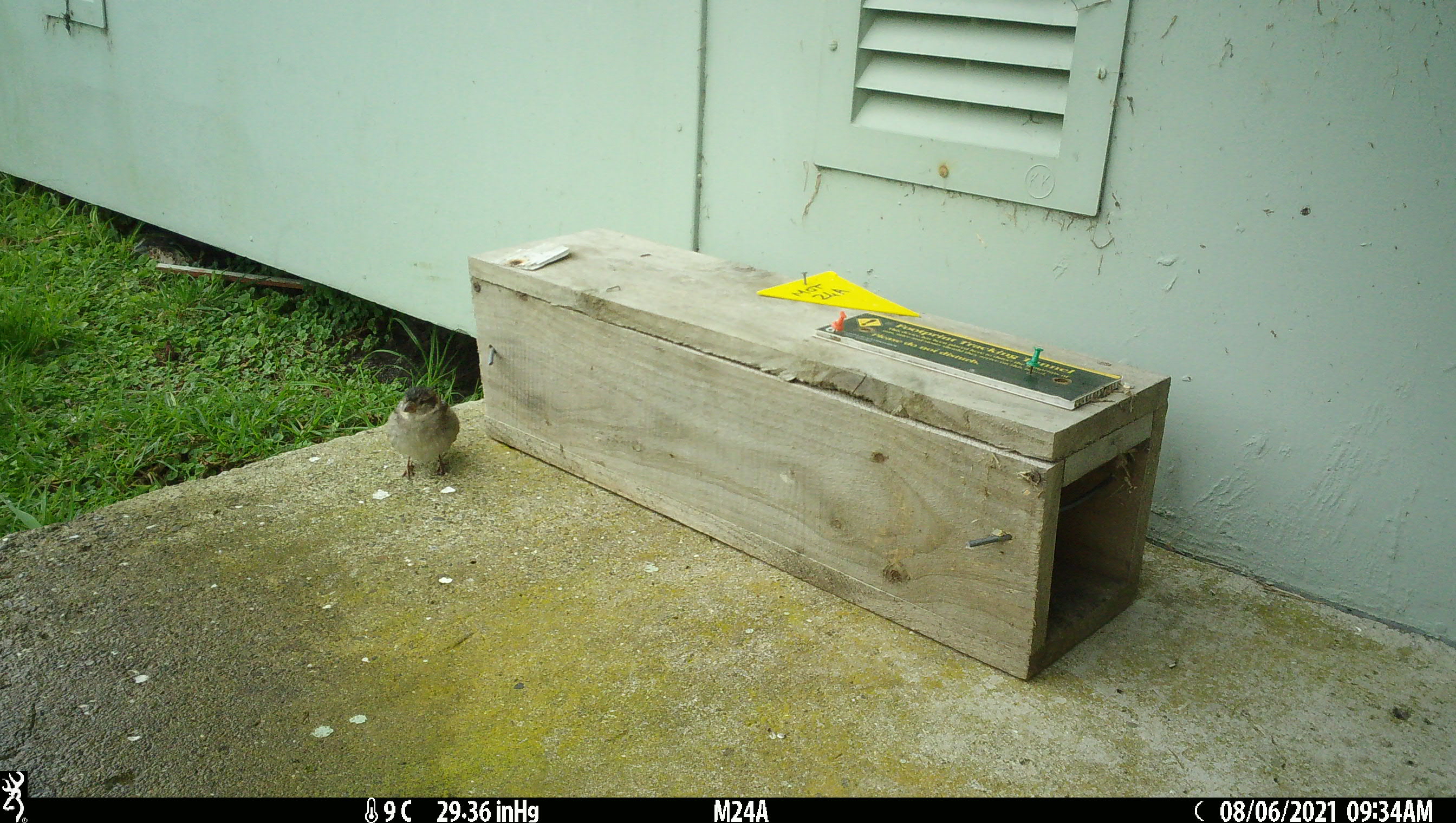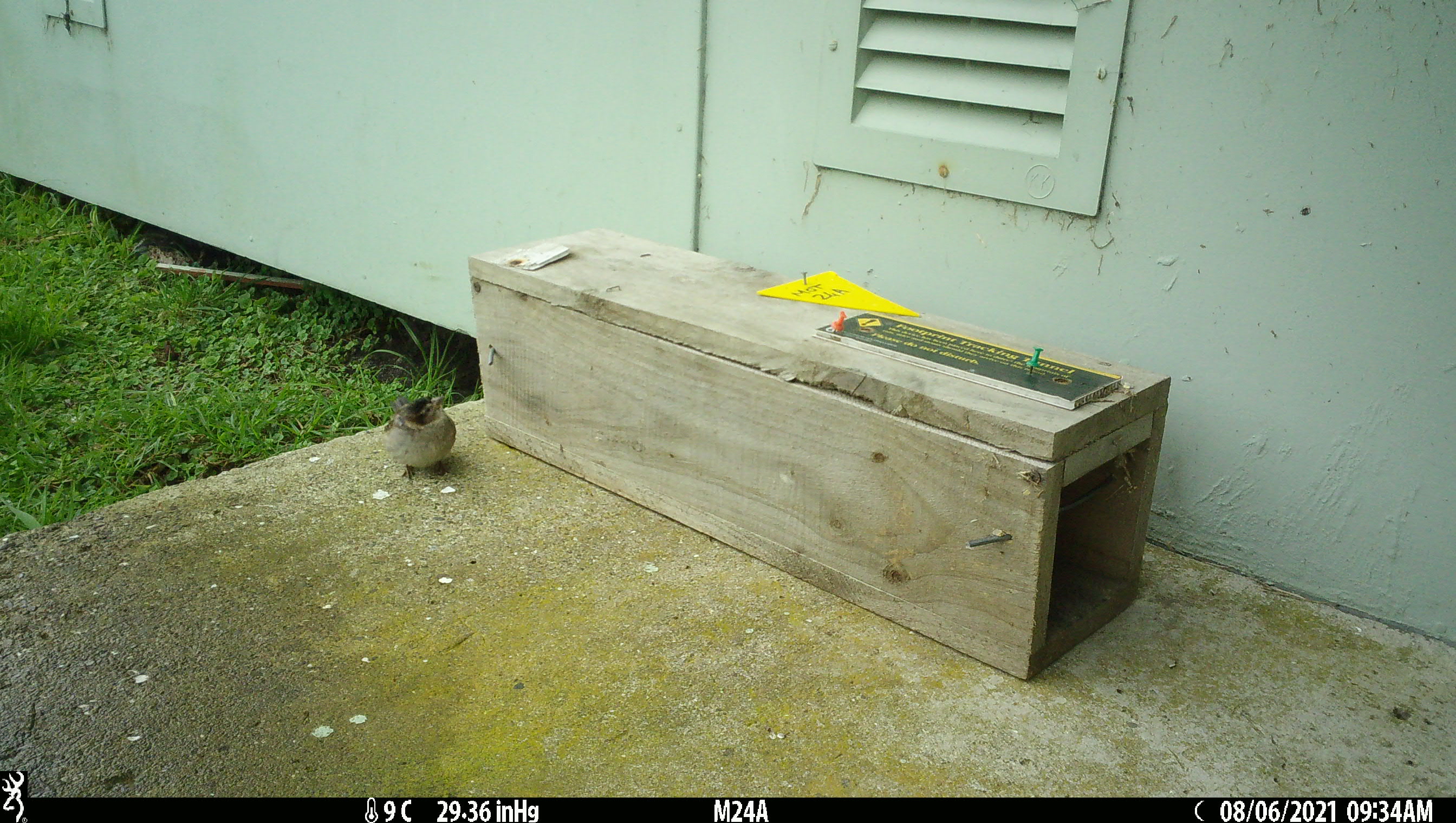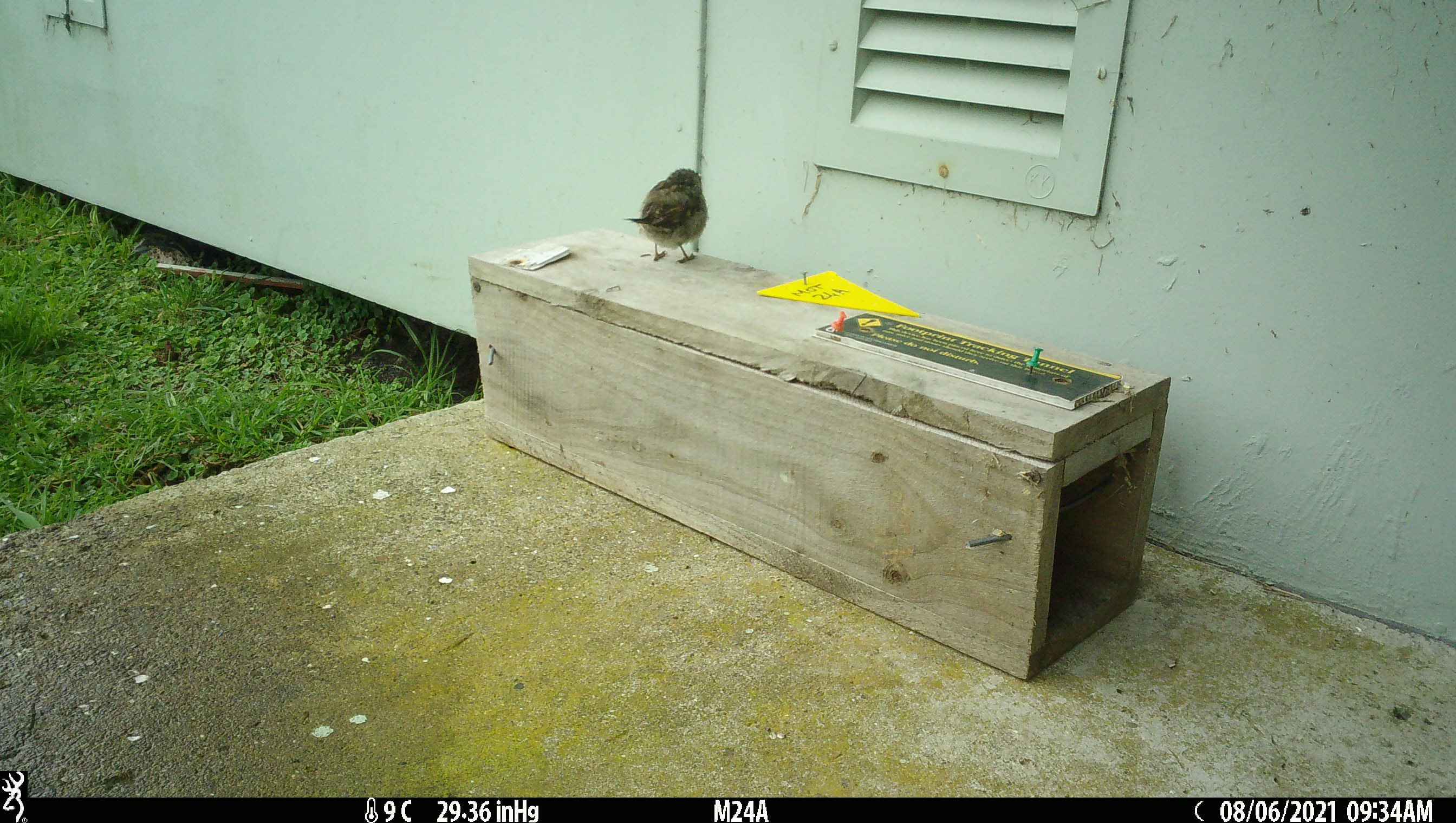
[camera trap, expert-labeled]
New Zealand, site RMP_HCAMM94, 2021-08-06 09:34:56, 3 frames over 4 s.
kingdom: Animalia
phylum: Chordata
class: Aves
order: Passeriformes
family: Passeridae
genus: Passer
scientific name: Passer domesticus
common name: house sparrow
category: sparrow